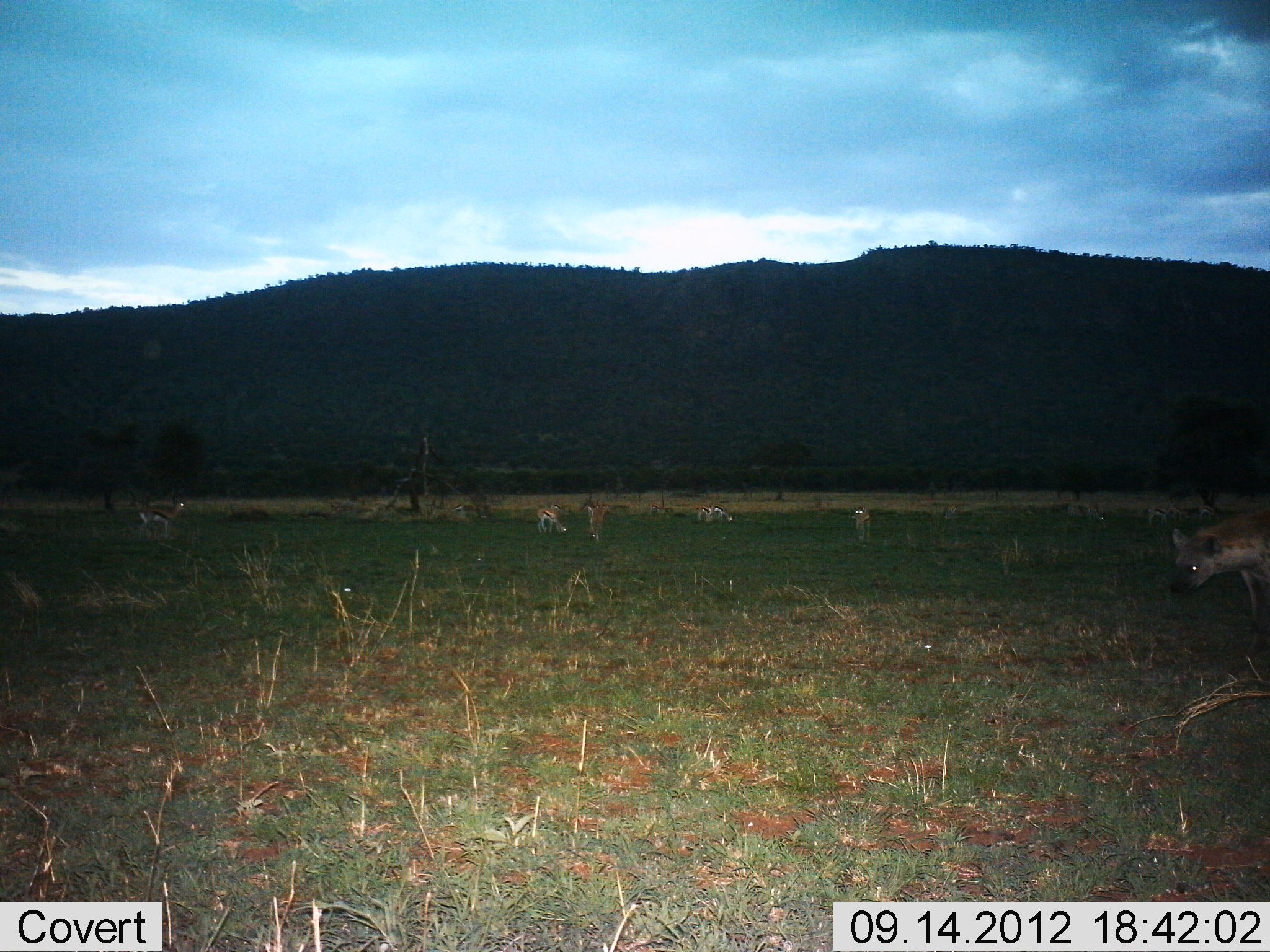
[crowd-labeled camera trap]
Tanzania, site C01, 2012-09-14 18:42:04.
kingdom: Animalia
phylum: Chordata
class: Mammalia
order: Artiodactyla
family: Bovidae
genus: Eudorcas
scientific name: Eudorcas thomsonii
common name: thomson's gazelle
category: gazellethomsons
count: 6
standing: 90%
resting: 0%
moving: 0%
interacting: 0%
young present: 0%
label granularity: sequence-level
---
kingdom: Animalia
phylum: Chordata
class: Mammalia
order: Carnivora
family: Hyaenidae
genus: Crocuta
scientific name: Crocuta crocuta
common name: spotted hyena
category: hyenaspotted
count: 1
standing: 90%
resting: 0%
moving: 10%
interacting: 0%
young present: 0%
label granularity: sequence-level